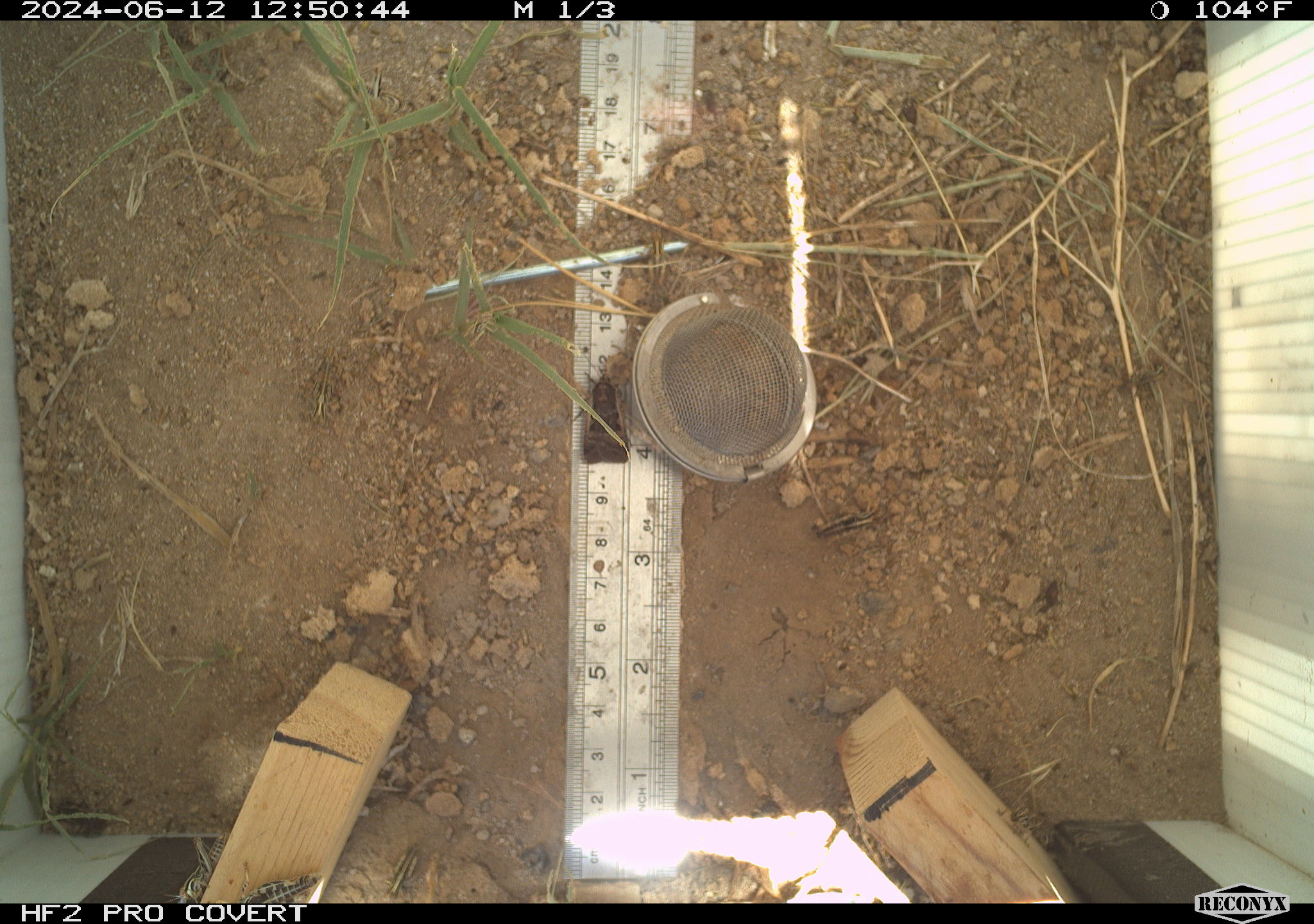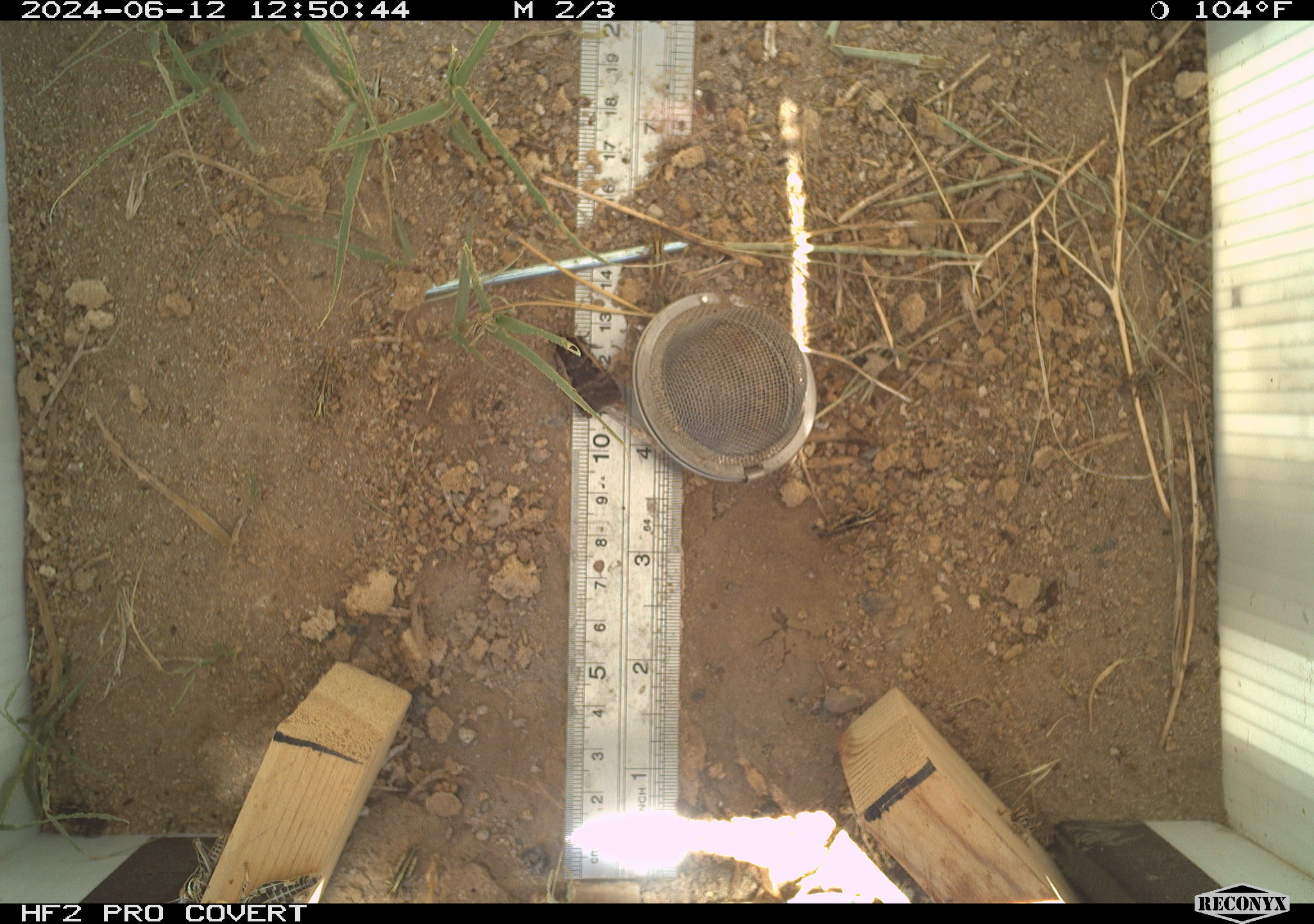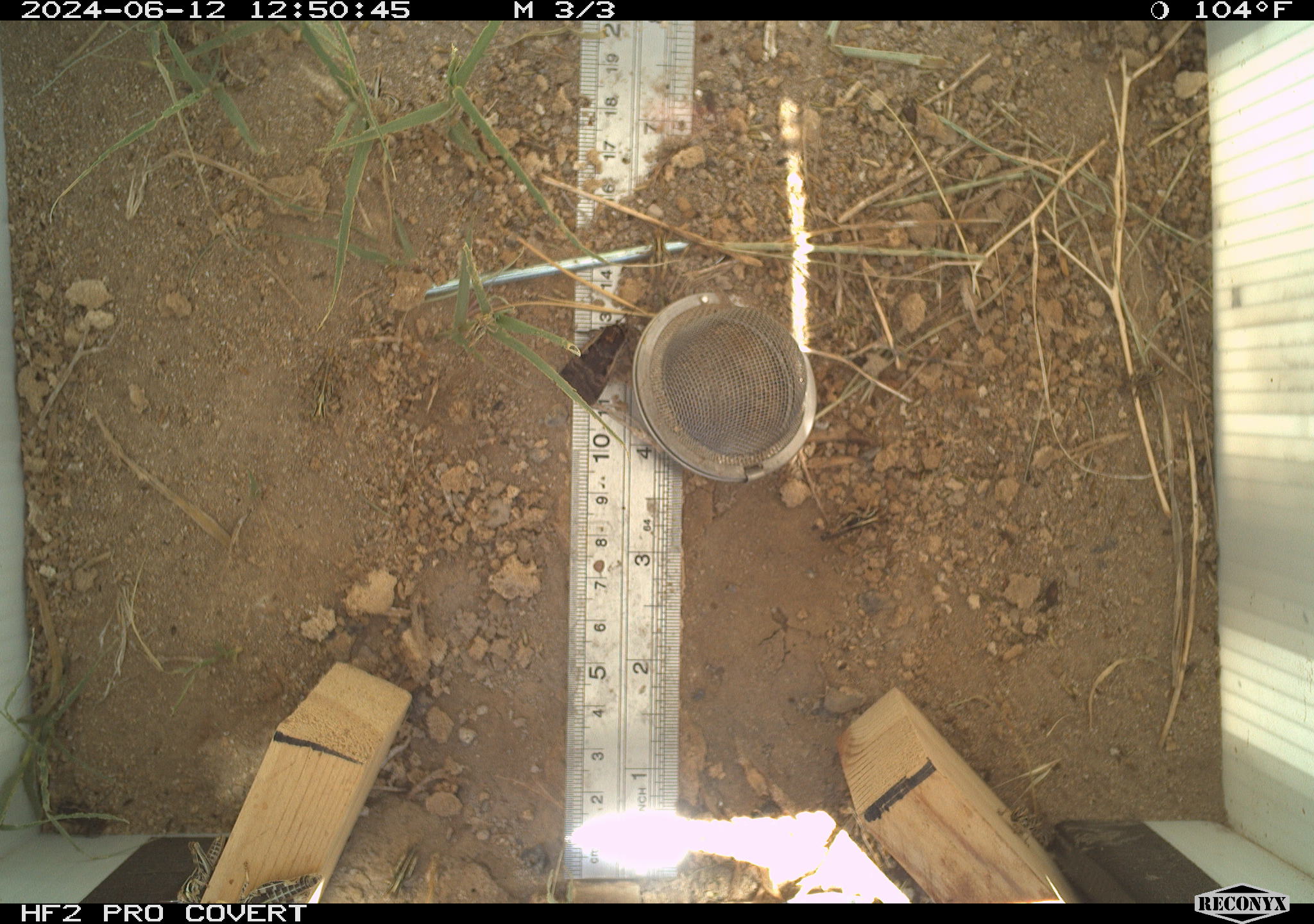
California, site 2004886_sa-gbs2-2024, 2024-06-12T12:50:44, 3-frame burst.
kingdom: Animalia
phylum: Arthropoda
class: Insecta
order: Lepidoptera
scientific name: Lepidoptera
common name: butterflies and moths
Butterflies and moths (Lepidoptera).